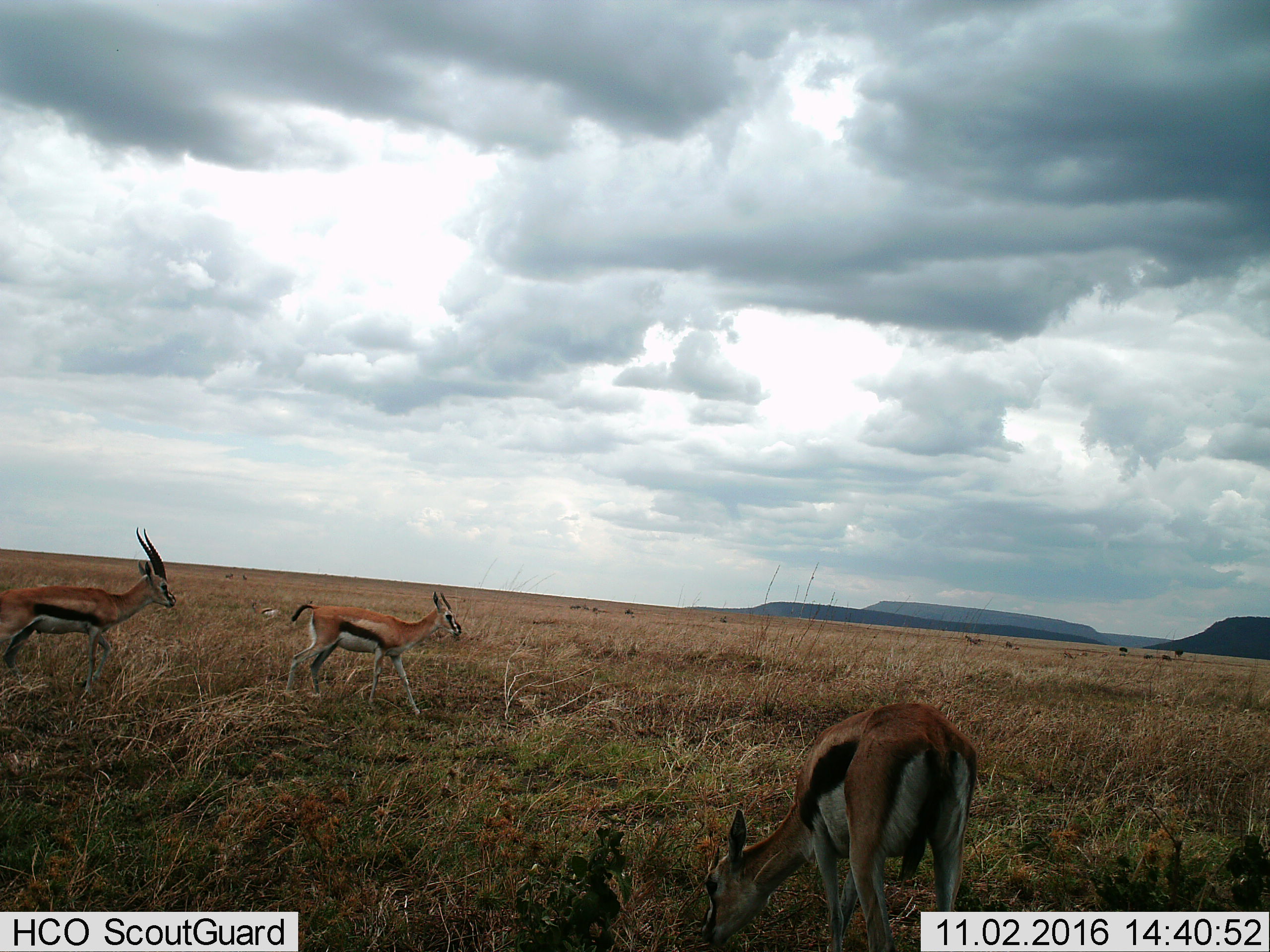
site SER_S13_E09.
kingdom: Animalia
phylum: Chordata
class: Mammalia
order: Artiodactyla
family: Bovidae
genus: Eudorcas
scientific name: Eudorcas thomsonii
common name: thomson's gazelle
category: gazellethomsons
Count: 3.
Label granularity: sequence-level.